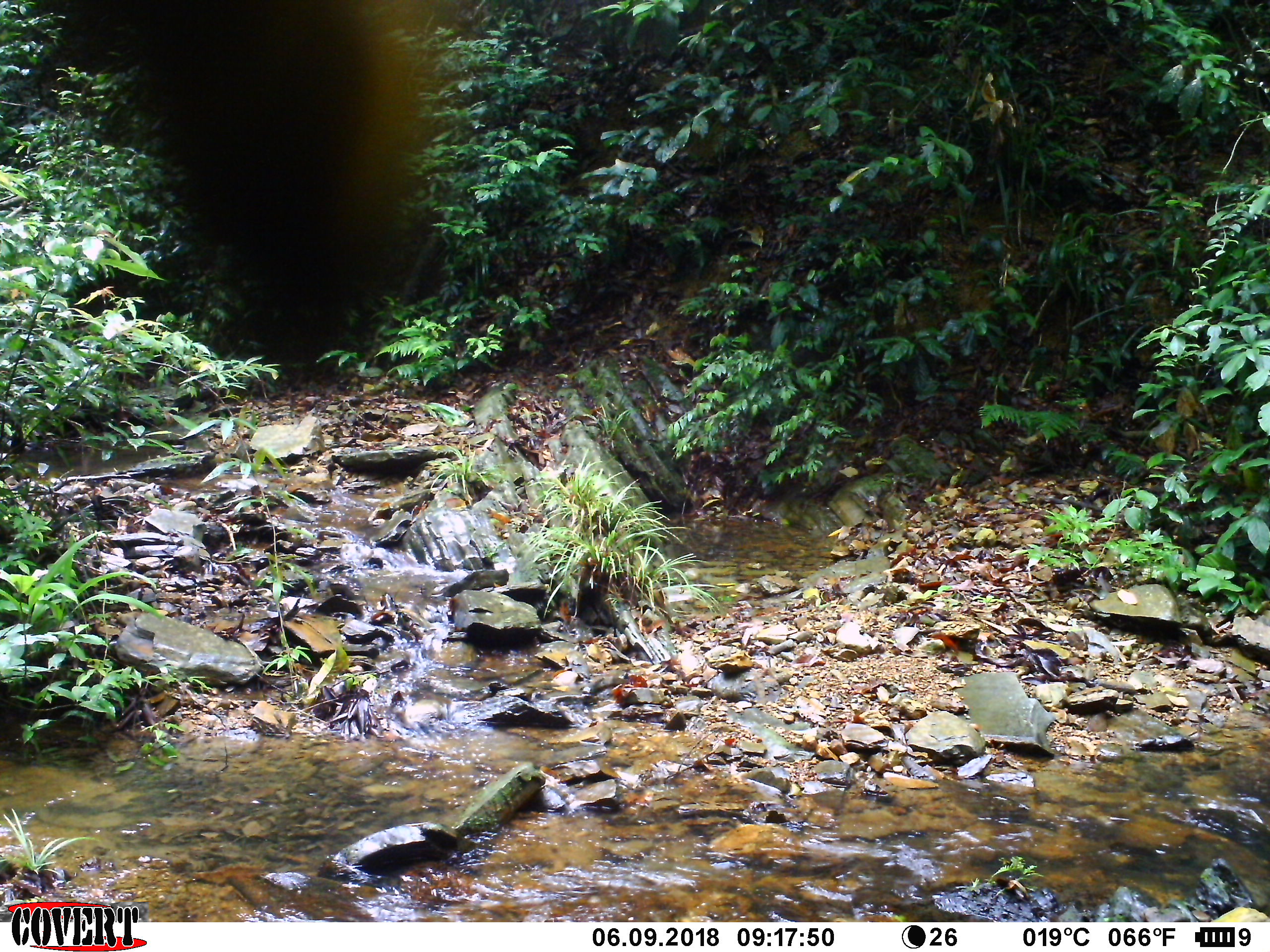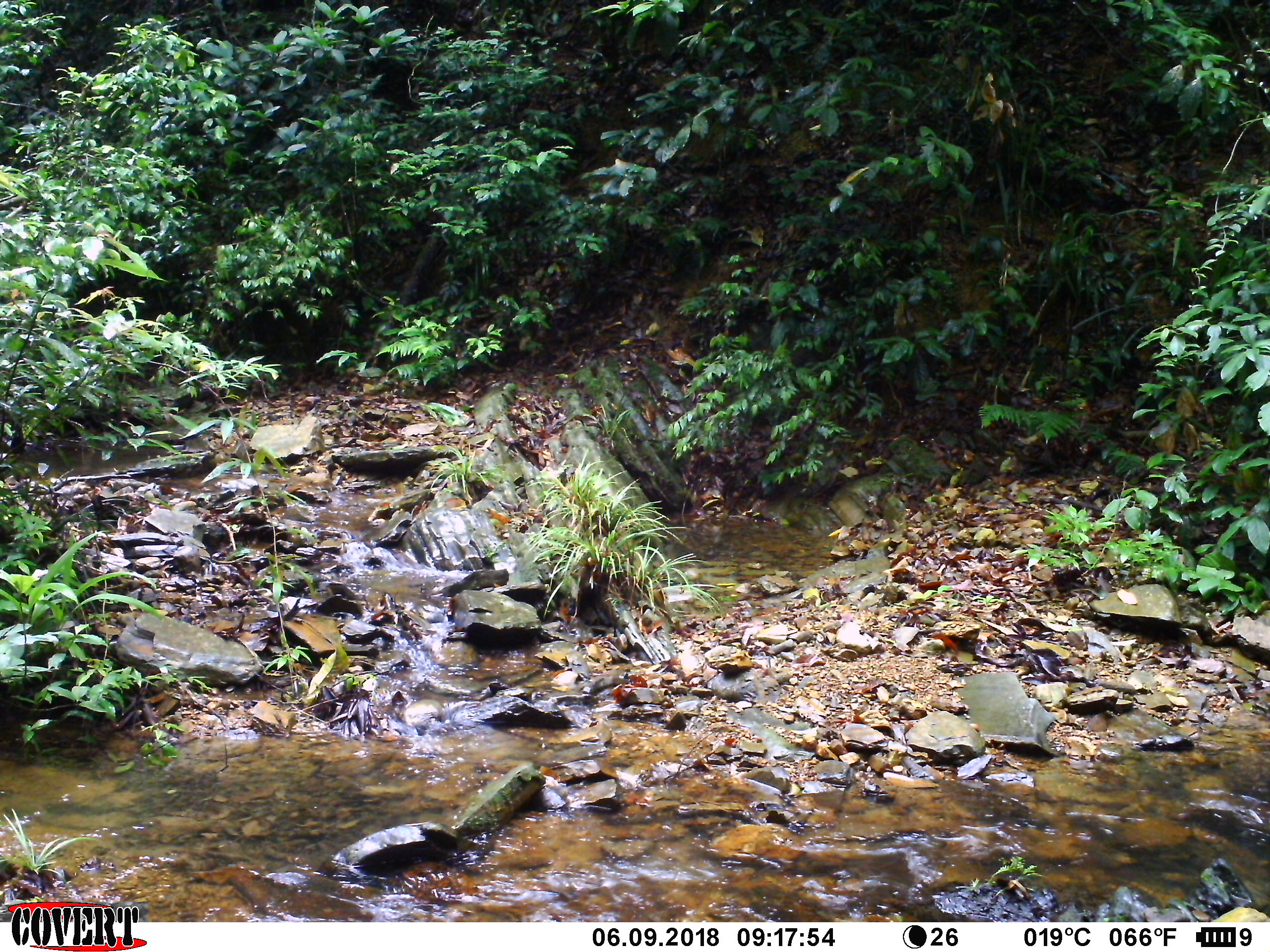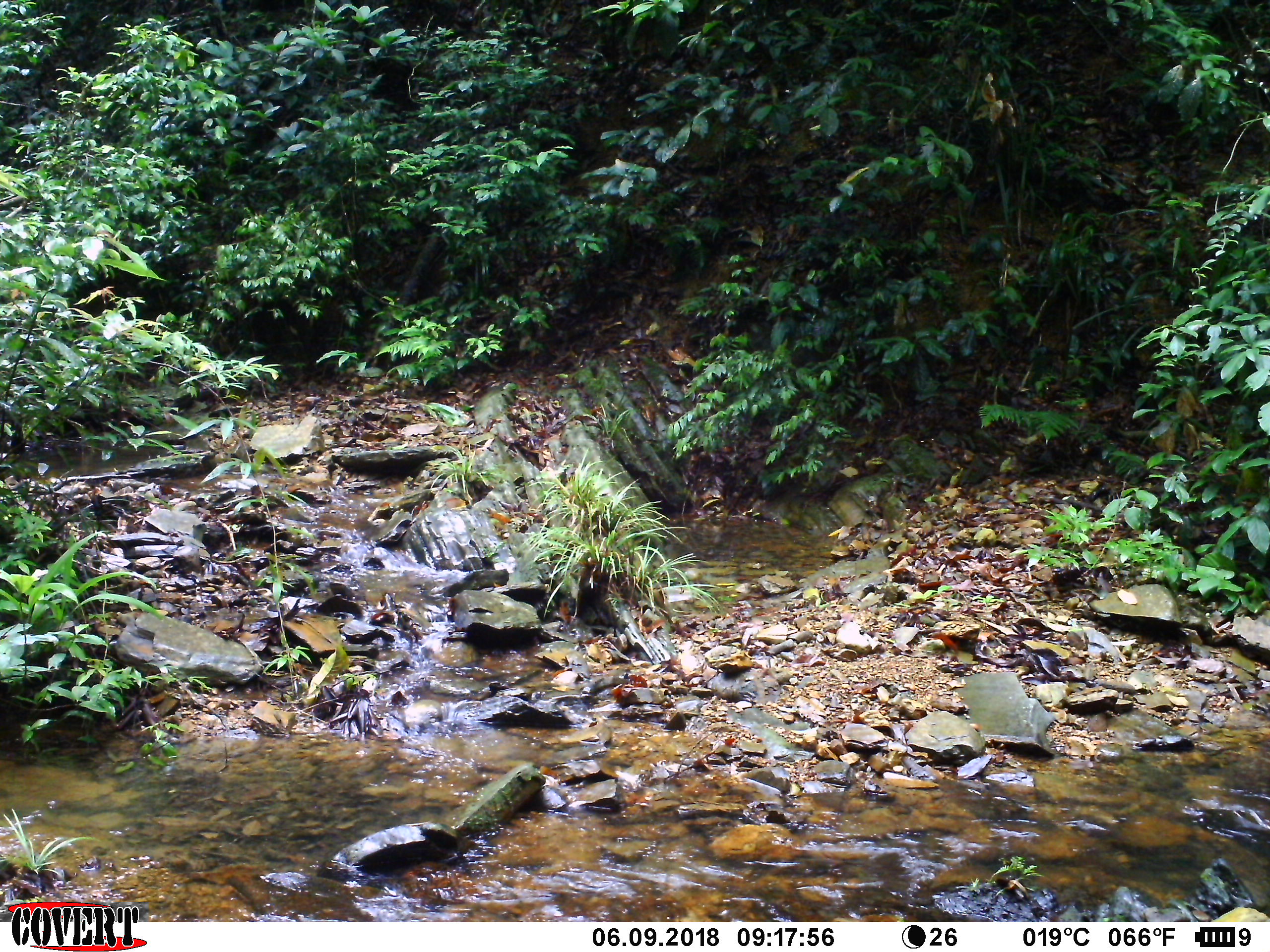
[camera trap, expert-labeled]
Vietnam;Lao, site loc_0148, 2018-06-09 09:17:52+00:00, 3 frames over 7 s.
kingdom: Animalia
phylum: Arthropoda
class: Insecta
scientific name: Insecta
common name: insect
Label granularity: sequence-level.